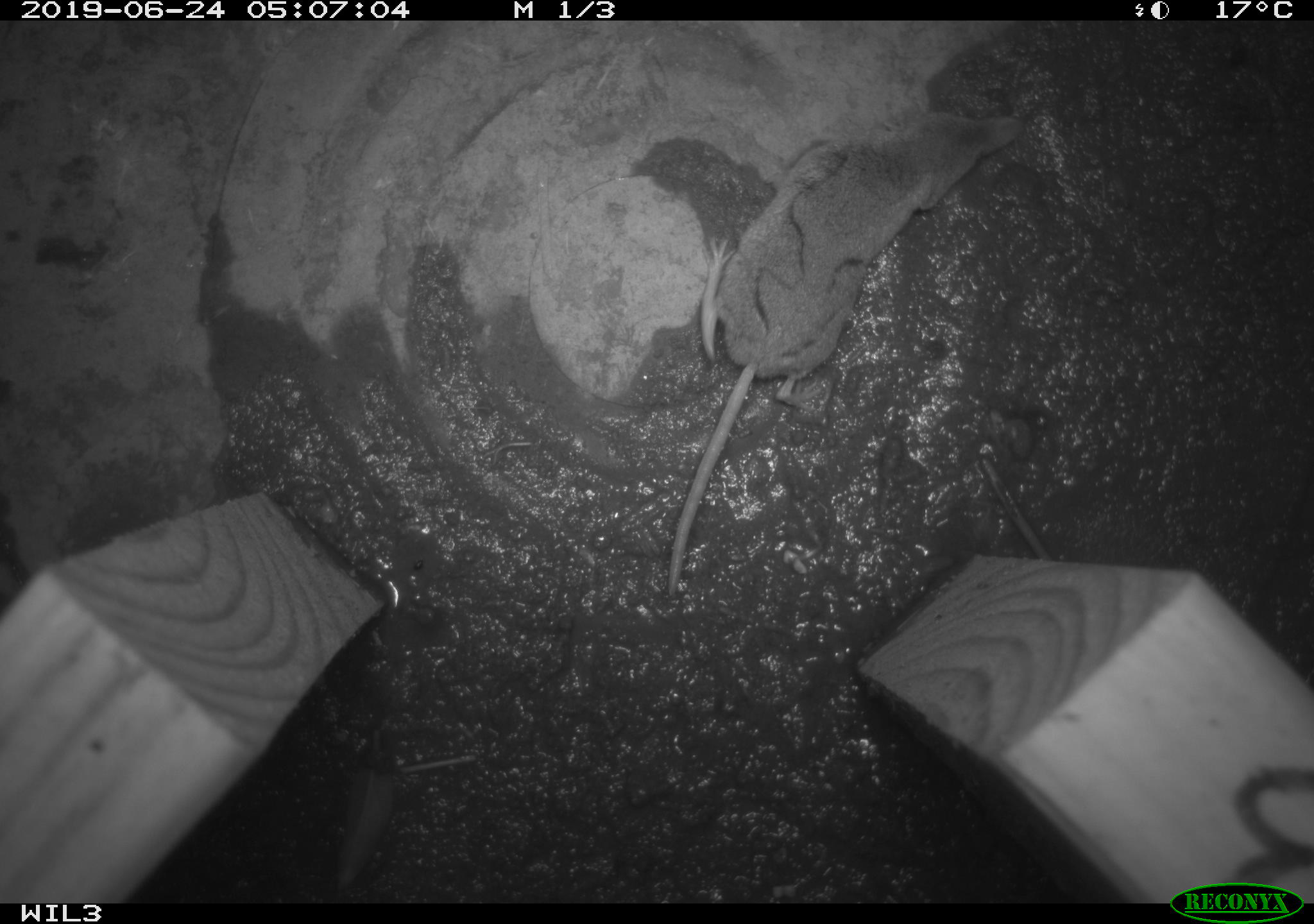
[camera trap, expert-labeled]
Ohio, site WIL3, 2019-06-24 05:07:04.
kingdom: Animalia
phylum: Chordata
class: Mammalia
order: Eulipotyphla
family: Soricidae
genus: Sorex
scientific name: Sorex cinereus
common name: masked shrew